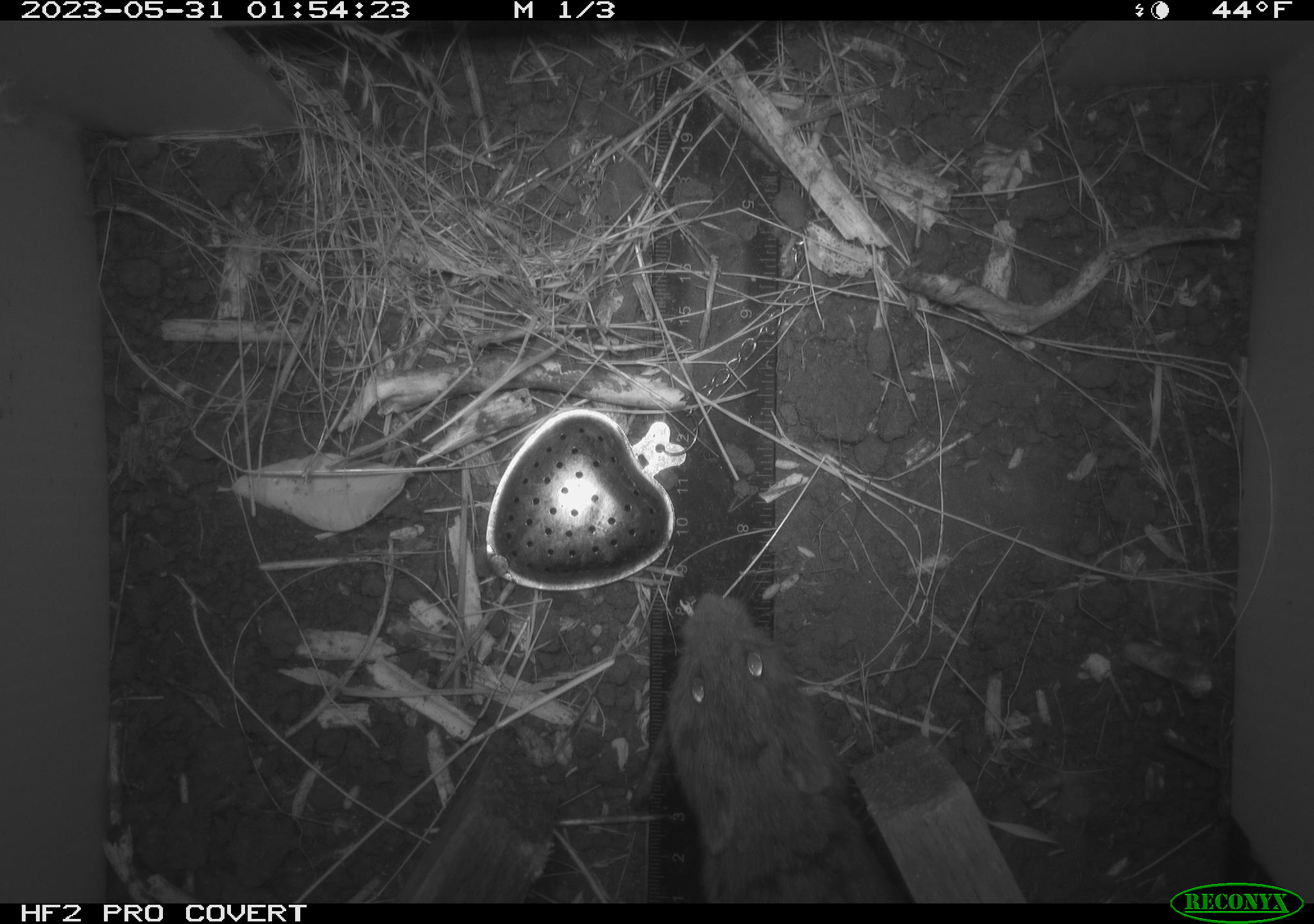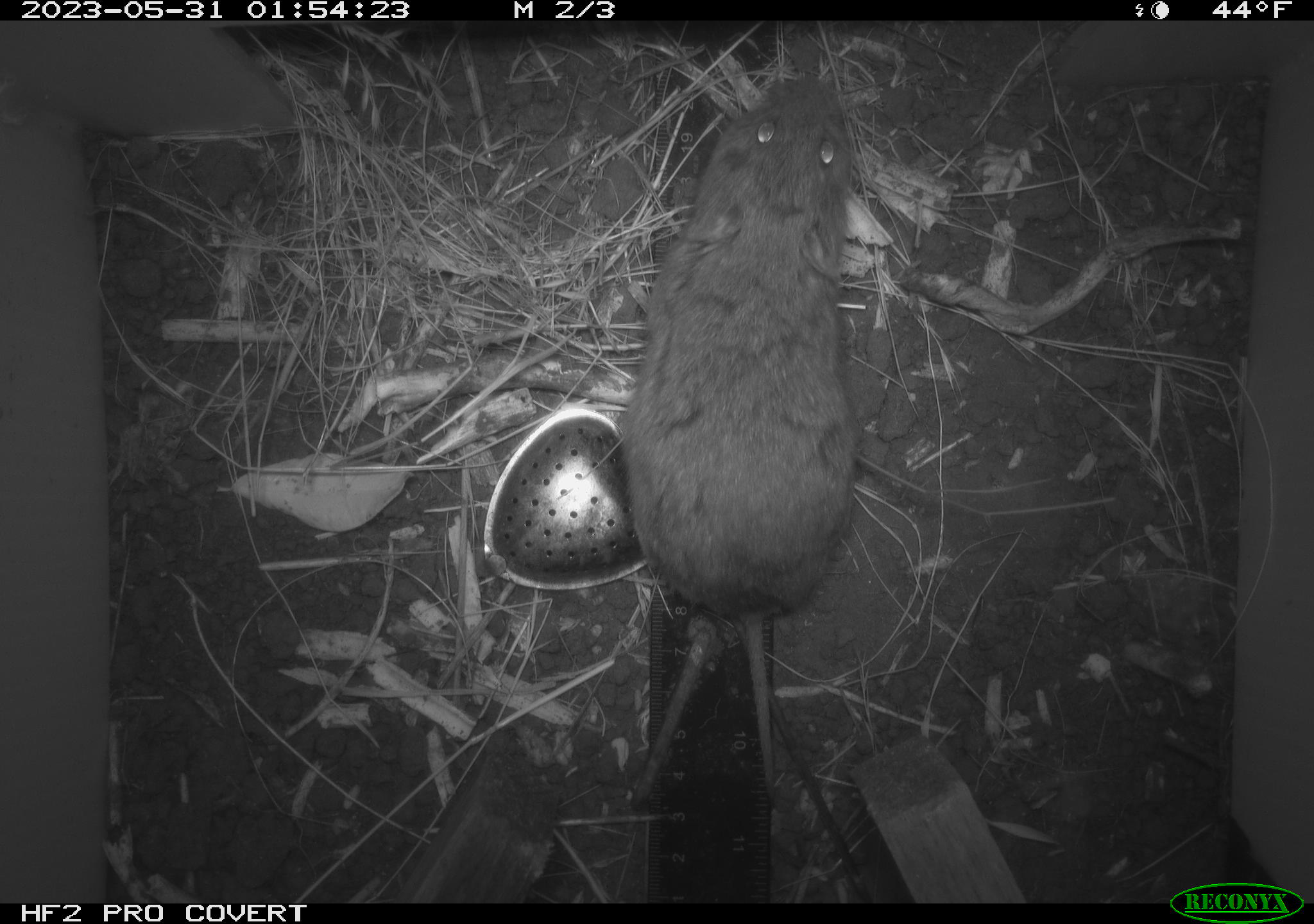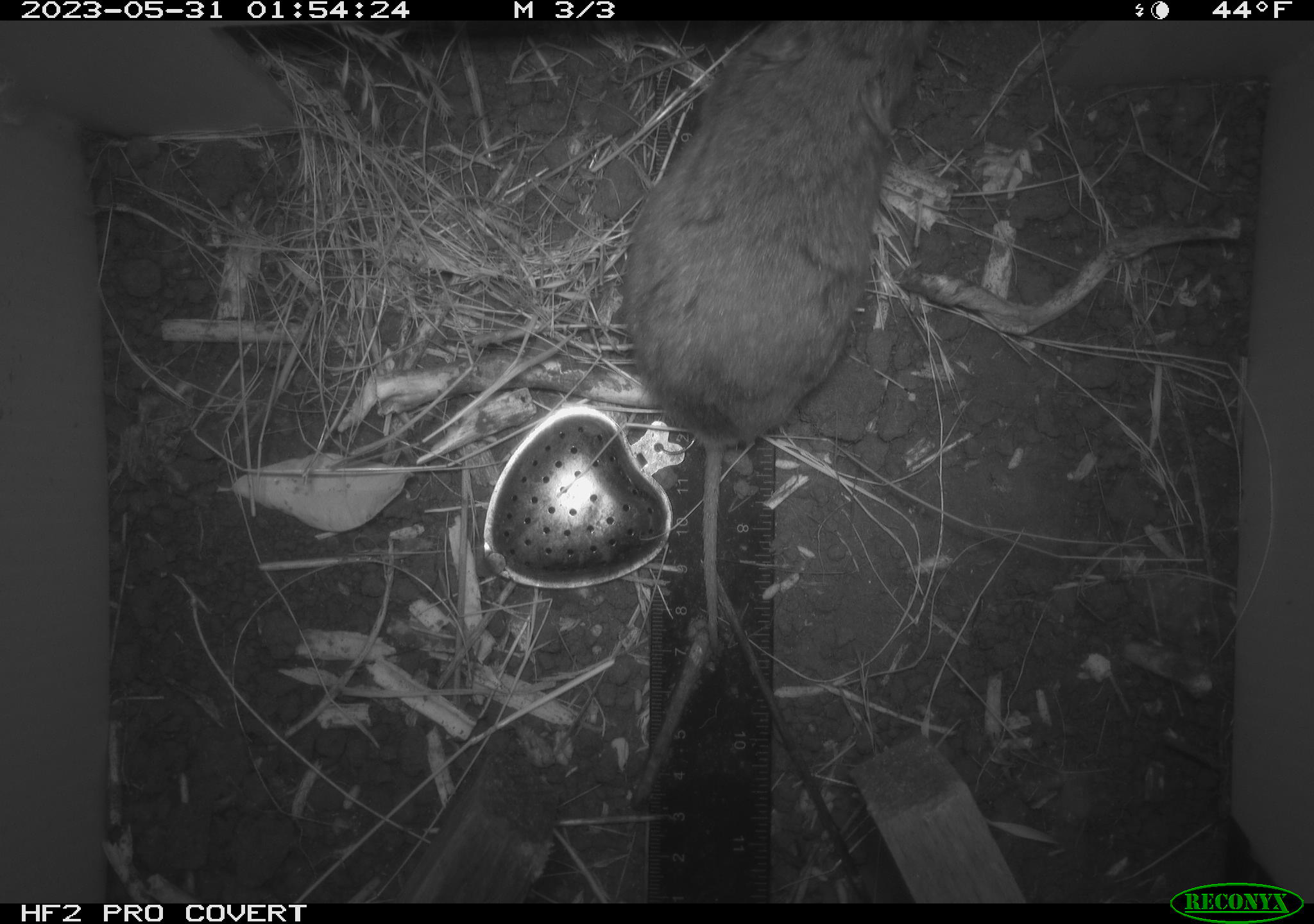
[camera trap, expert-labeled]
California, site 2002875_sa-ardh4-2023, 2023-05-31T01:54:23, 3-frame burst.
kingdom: Animalia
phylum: Chordata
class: Mammalia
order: Rodentia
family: Cricetidae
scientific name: Arvicolinae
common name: voles, lemmings, and muskrats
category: arvicolinae subfamily